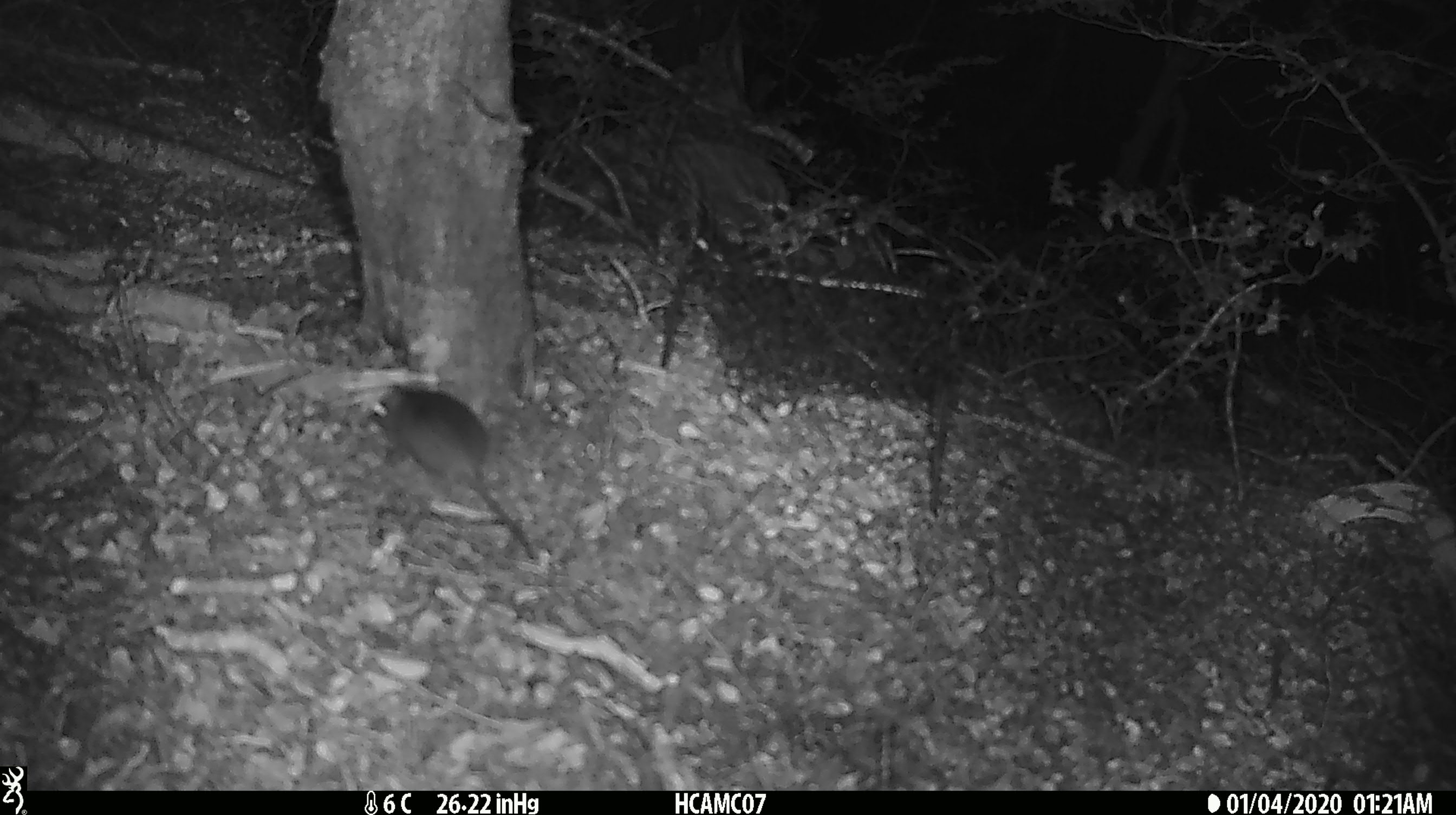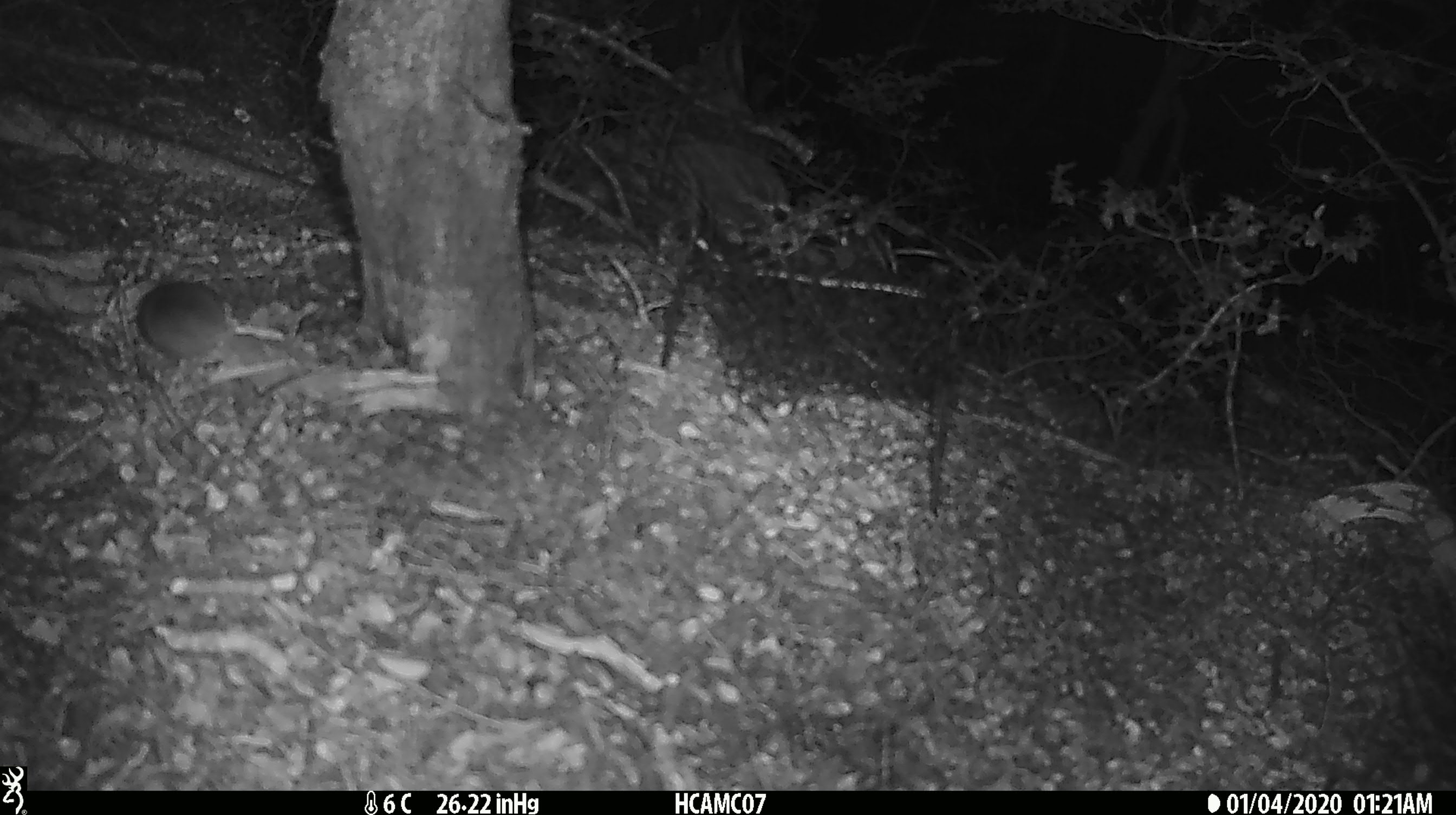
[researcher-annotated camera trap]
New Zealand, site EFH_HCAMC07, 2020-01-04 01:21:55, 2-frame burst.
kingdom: Animalia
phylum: Chordata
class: Mammalia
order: Rodentia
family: Muridae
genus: Mus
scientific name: Mus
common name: mouse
Mouse (Mus).